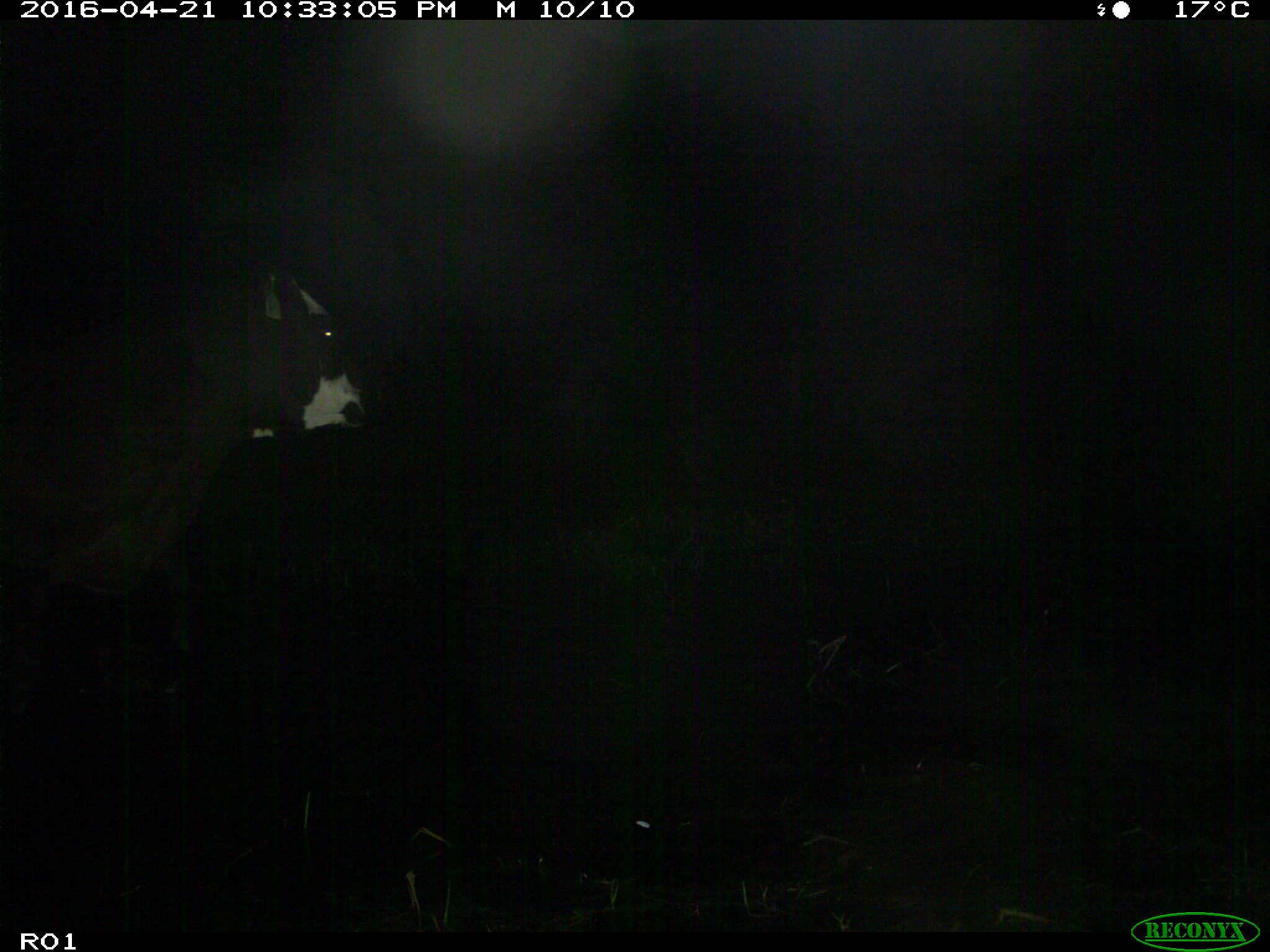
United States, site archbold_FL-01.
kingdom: Animalia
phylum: Chordata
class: Mammalia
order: Artiodactyla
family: Bovidae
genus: Bos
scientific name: Bos taurus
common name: domestic cow